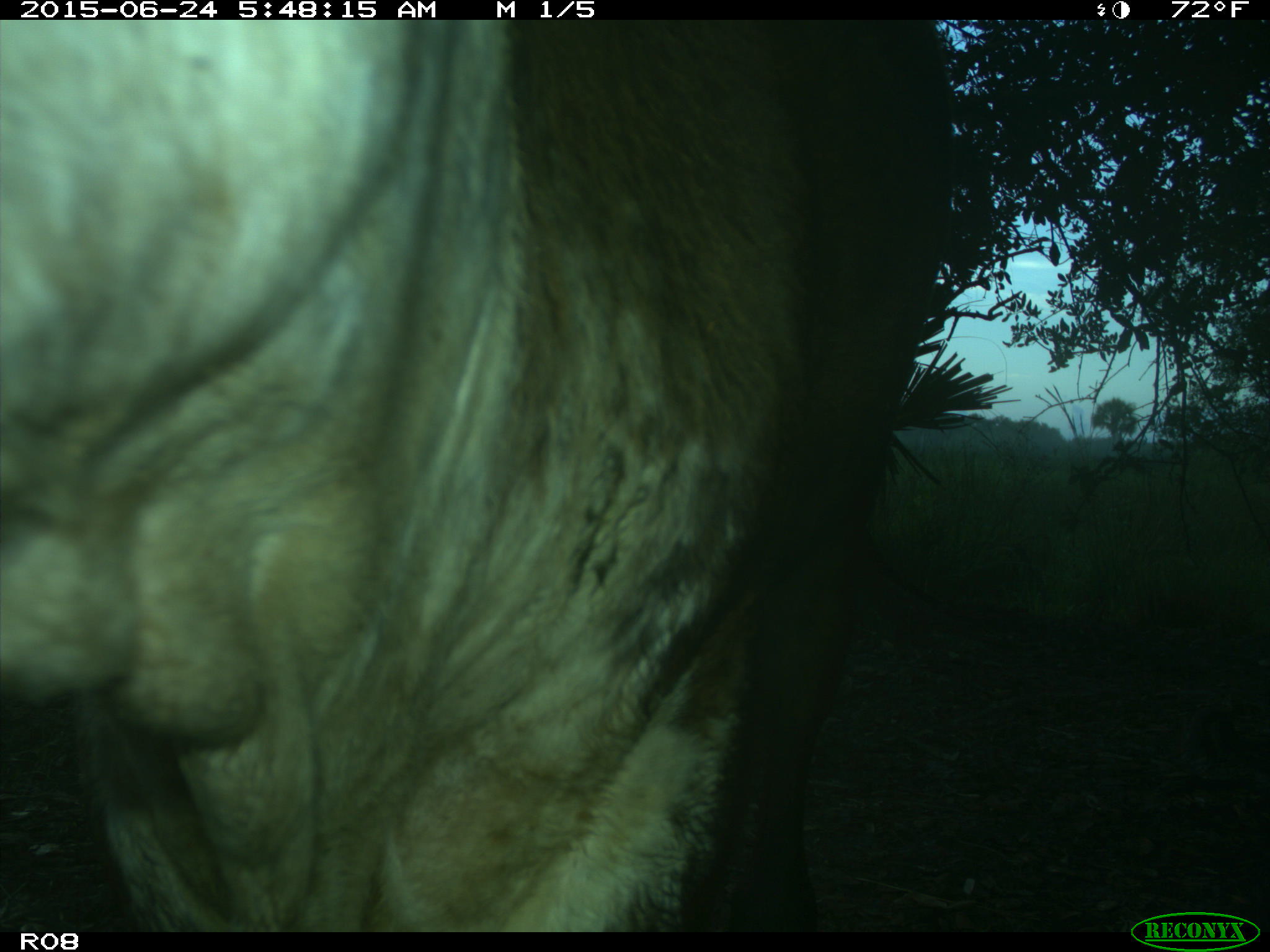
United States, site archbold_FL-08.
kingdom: Animalia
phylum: Chordata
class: Mammalia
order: Artiodactyla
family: Bovidae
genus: Bos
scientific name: Bos taurus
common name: domestic cow